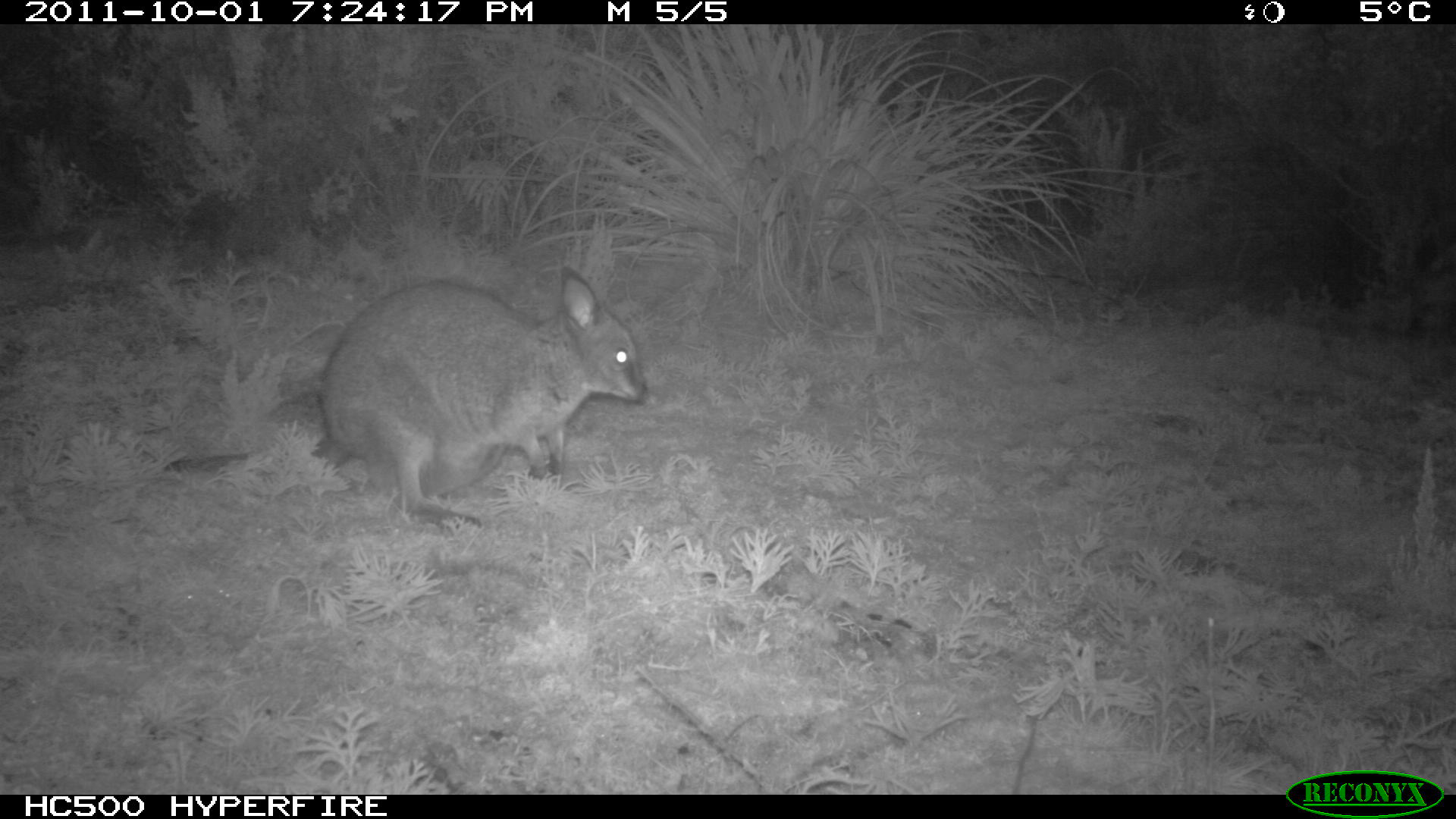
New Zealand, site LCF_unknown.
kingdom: Animalia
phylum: Chordata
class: Mammalia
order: Diprotodontia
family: Macropodidae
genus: Notamacropus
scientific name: Notamacropus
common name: wallaby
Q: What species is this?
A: Wallaby (Notamacropus).